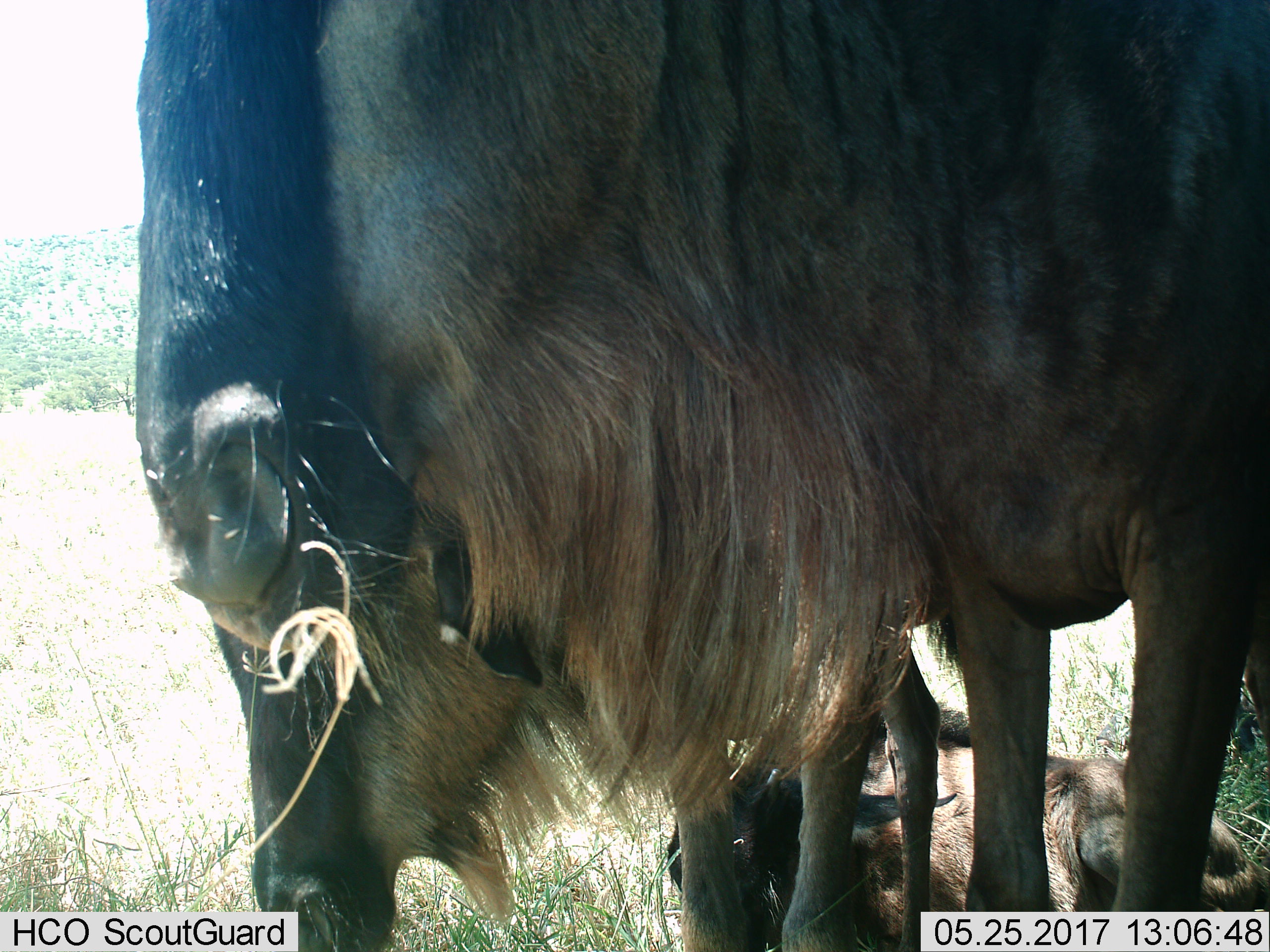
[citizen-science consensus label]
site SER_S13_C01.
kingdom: Animalia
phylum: Chordata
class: Mammalia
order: Artiodactyla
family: Bovidae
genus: Connochaetes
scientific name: Connochaetes taurinus taurinus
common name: blue wildebeest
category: wildebeestblue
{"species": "wildebeestblue (blue wildebeest) (Connochaetes taurinus taurinus)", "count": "3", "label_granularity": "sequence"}